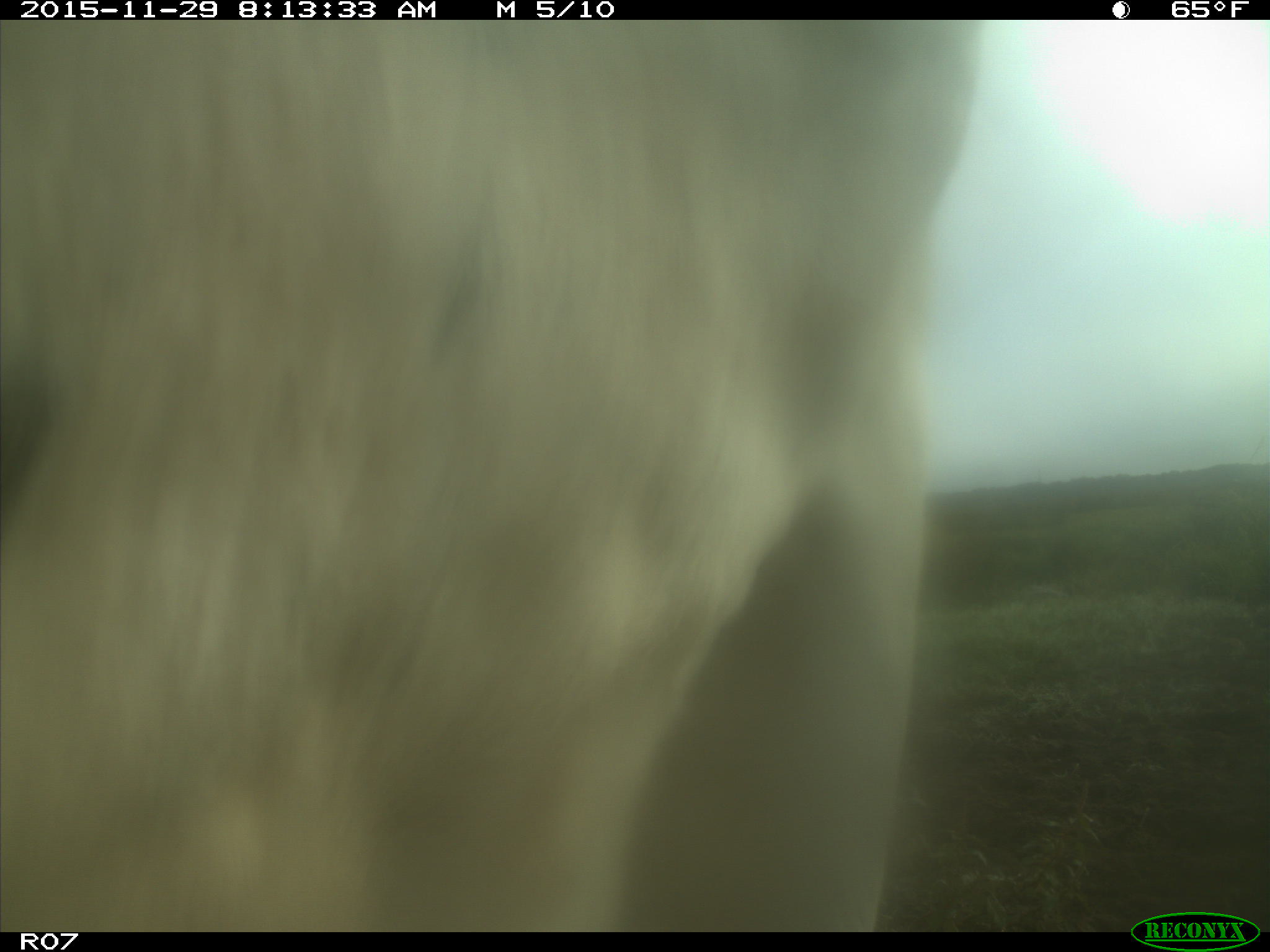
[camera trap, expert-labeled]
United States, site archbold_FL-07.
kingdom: Animalia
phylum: Chordata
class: Mammalia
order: Artiodactyla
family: Bovidae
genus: Bos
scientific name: Bos taurus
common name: domestic cow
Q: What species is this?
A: Bos taurus (domestic cow).